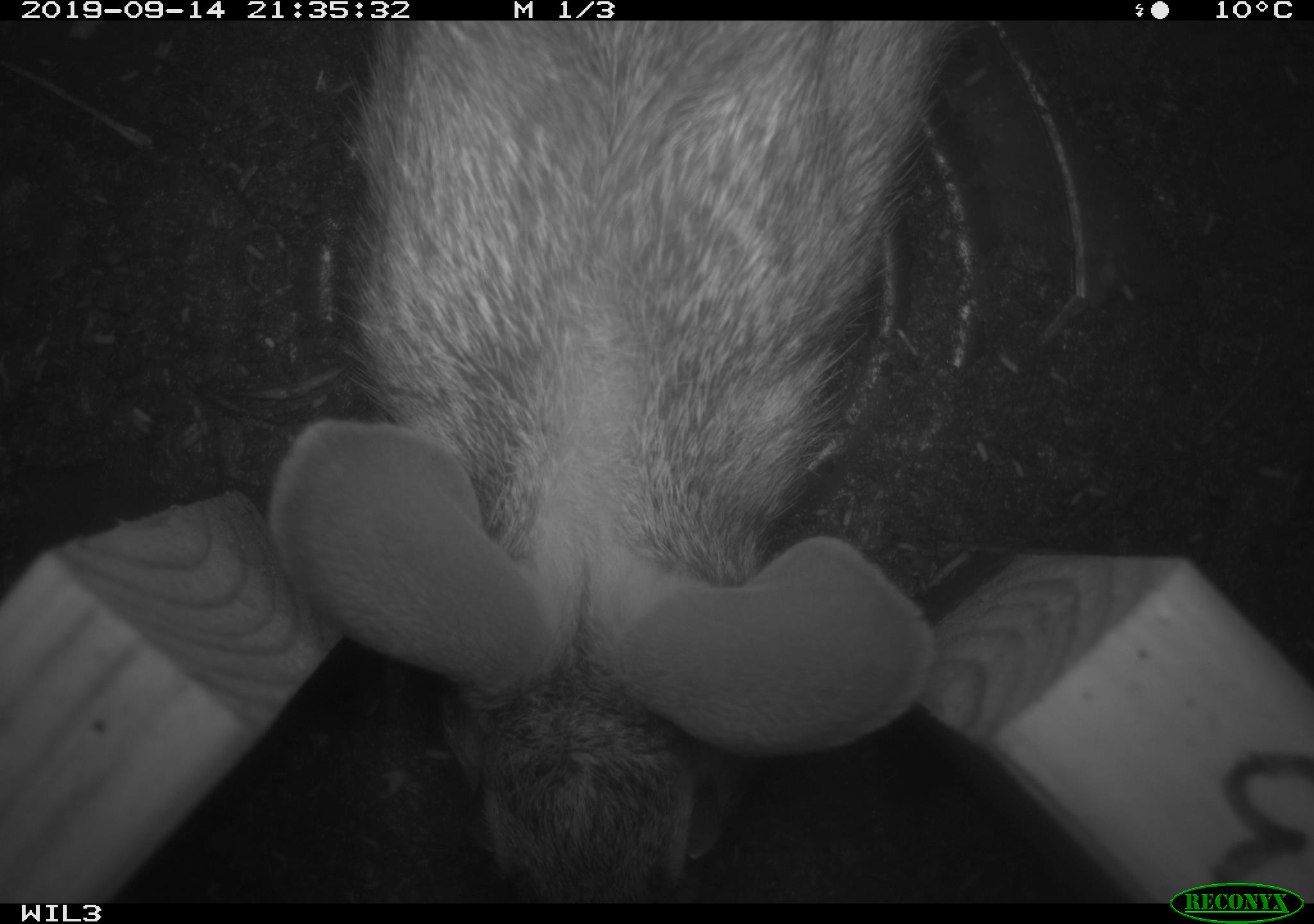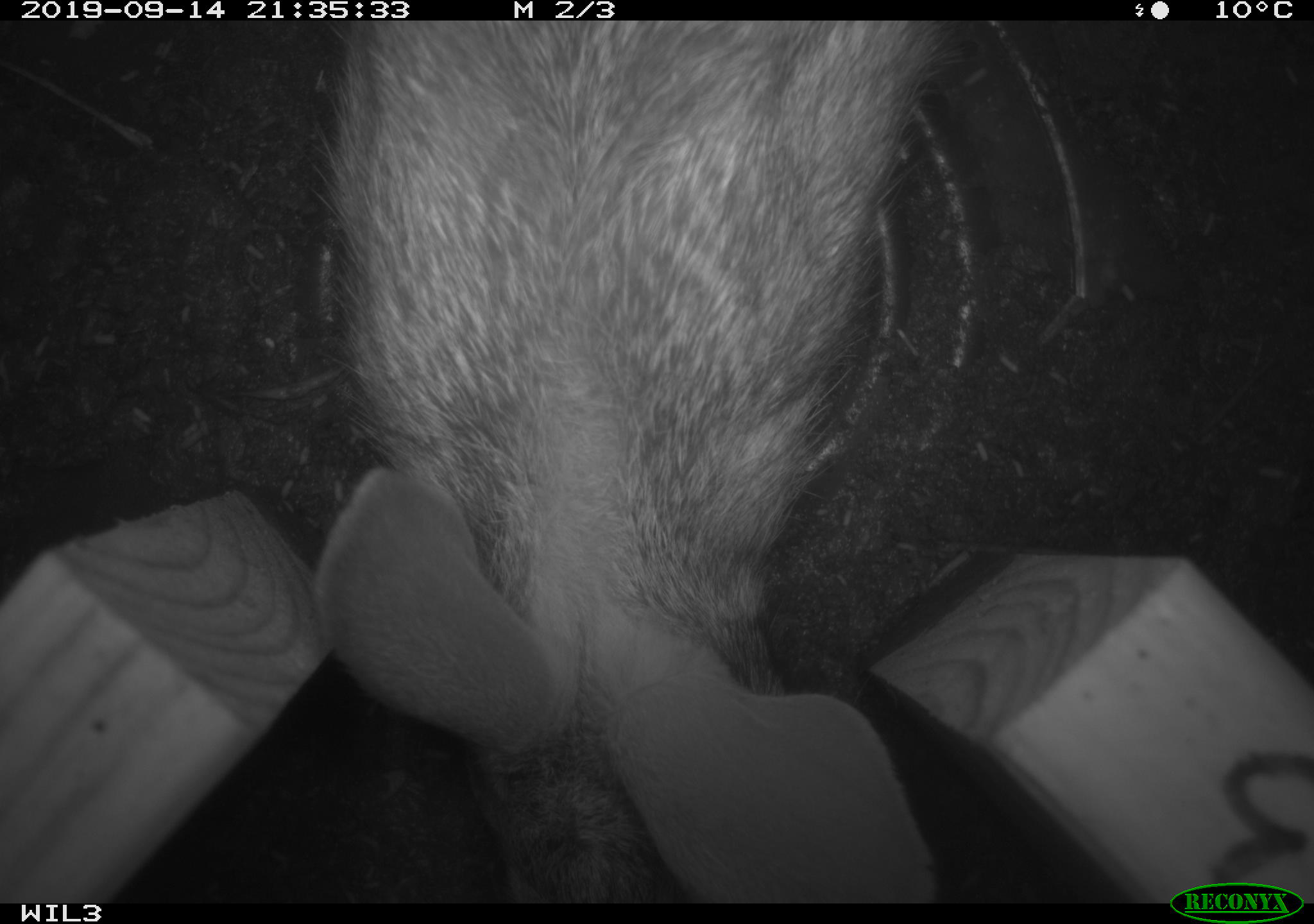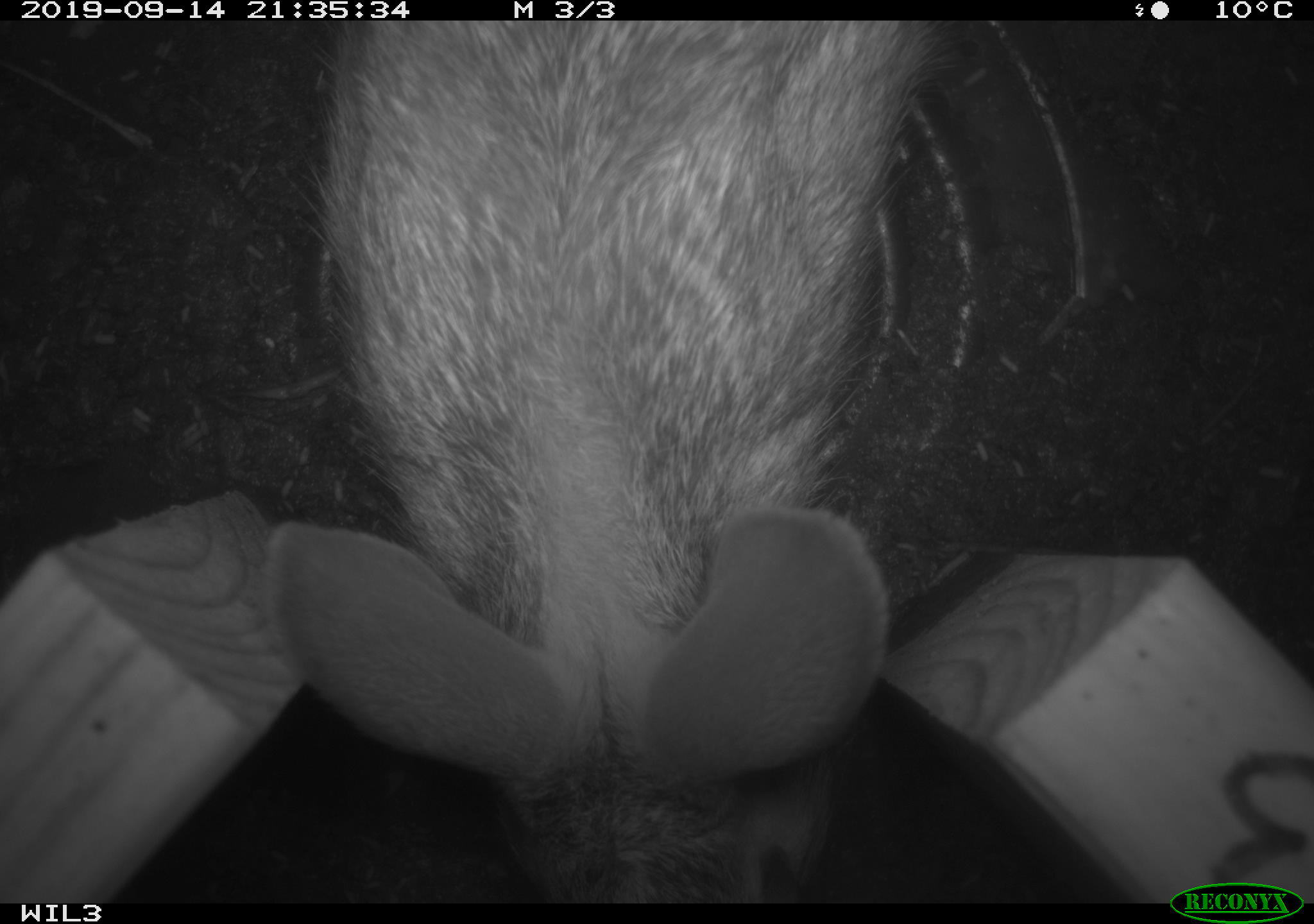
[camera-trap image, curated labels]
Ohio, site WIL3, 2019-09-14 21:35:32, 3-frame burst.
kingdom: Animalia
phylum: Chordata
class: Mammalia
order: Lagomorpha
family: Leporidae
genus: Sylvilagus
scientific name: Sylvilagus floridanus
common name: eastern cottontail